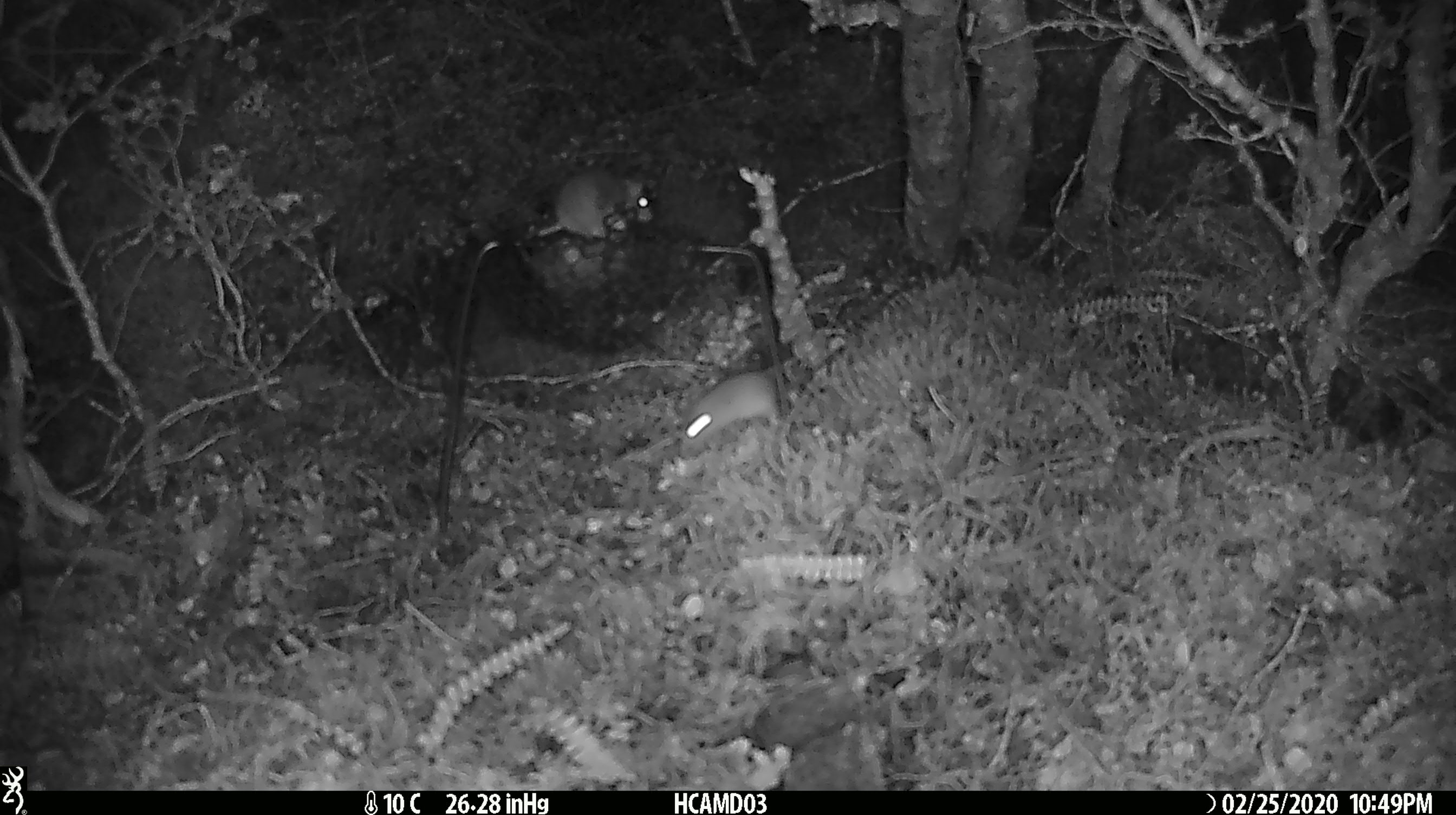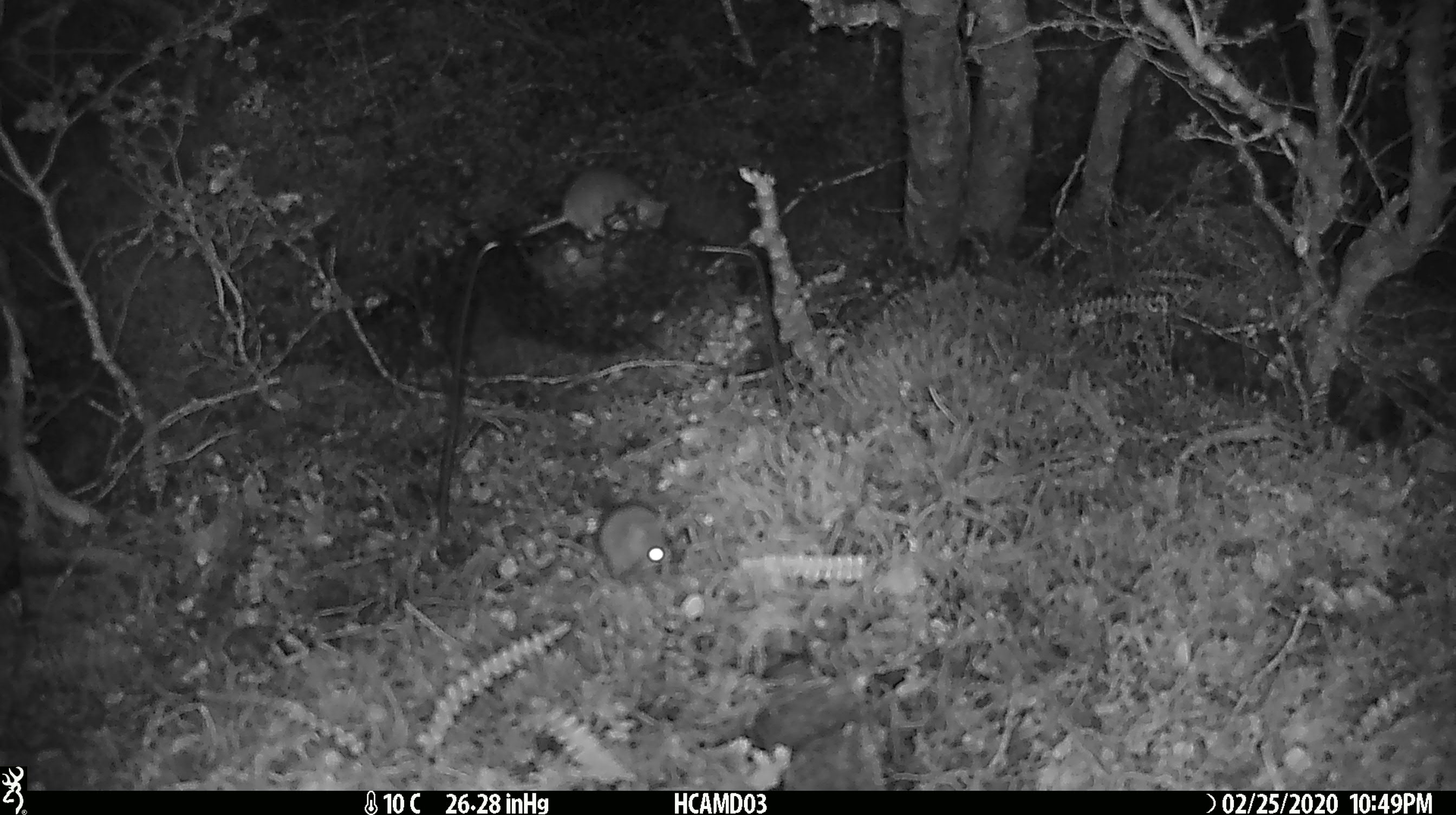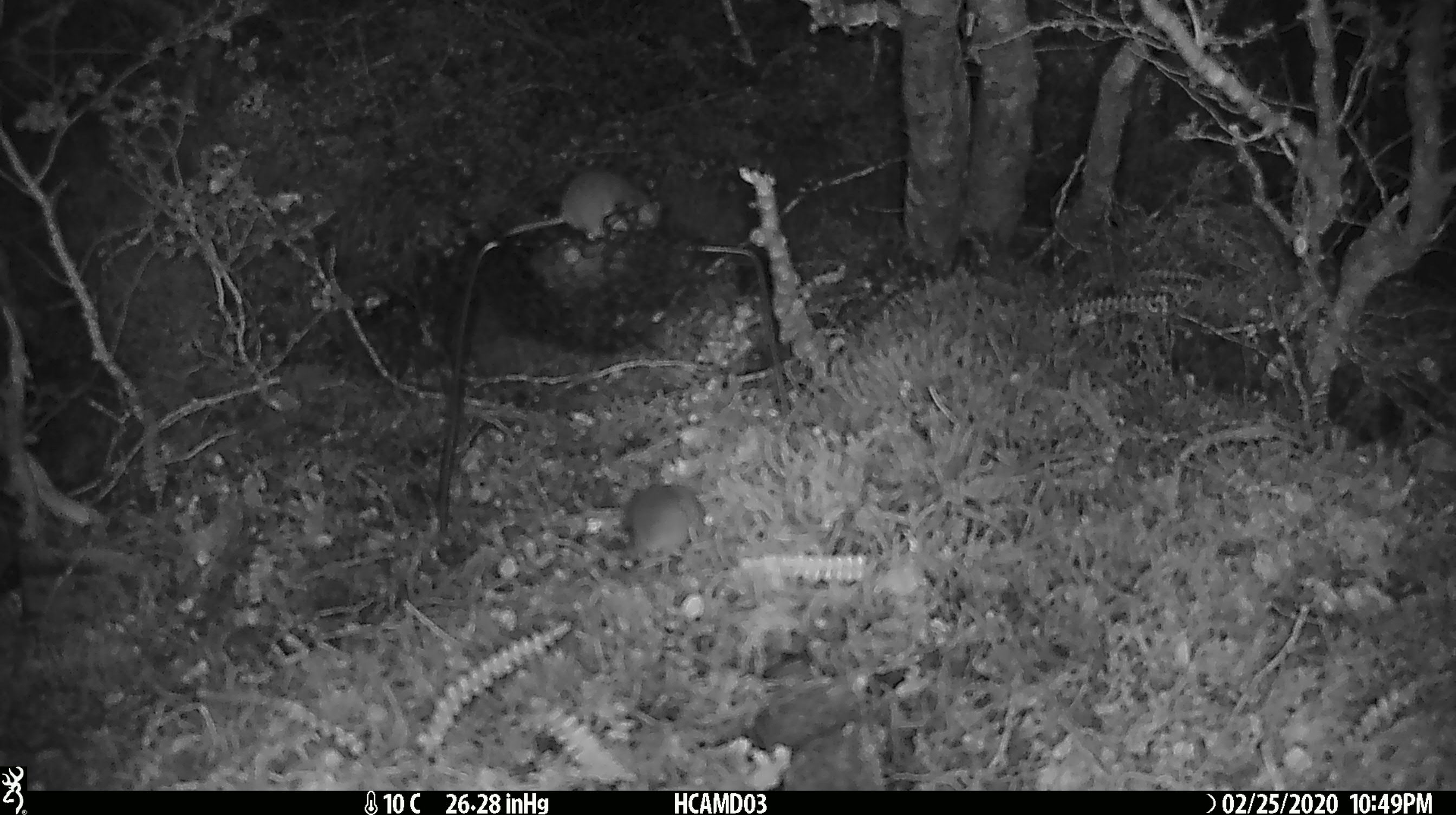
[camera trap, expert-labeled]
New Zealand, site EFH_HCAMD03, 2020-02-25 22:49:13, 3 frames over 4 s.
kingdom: Animalia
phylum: Chordata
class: Mammalia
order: Rodentia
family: Muridae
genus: Mus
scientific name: Mus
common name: mouse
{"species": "mouse (Mus)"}